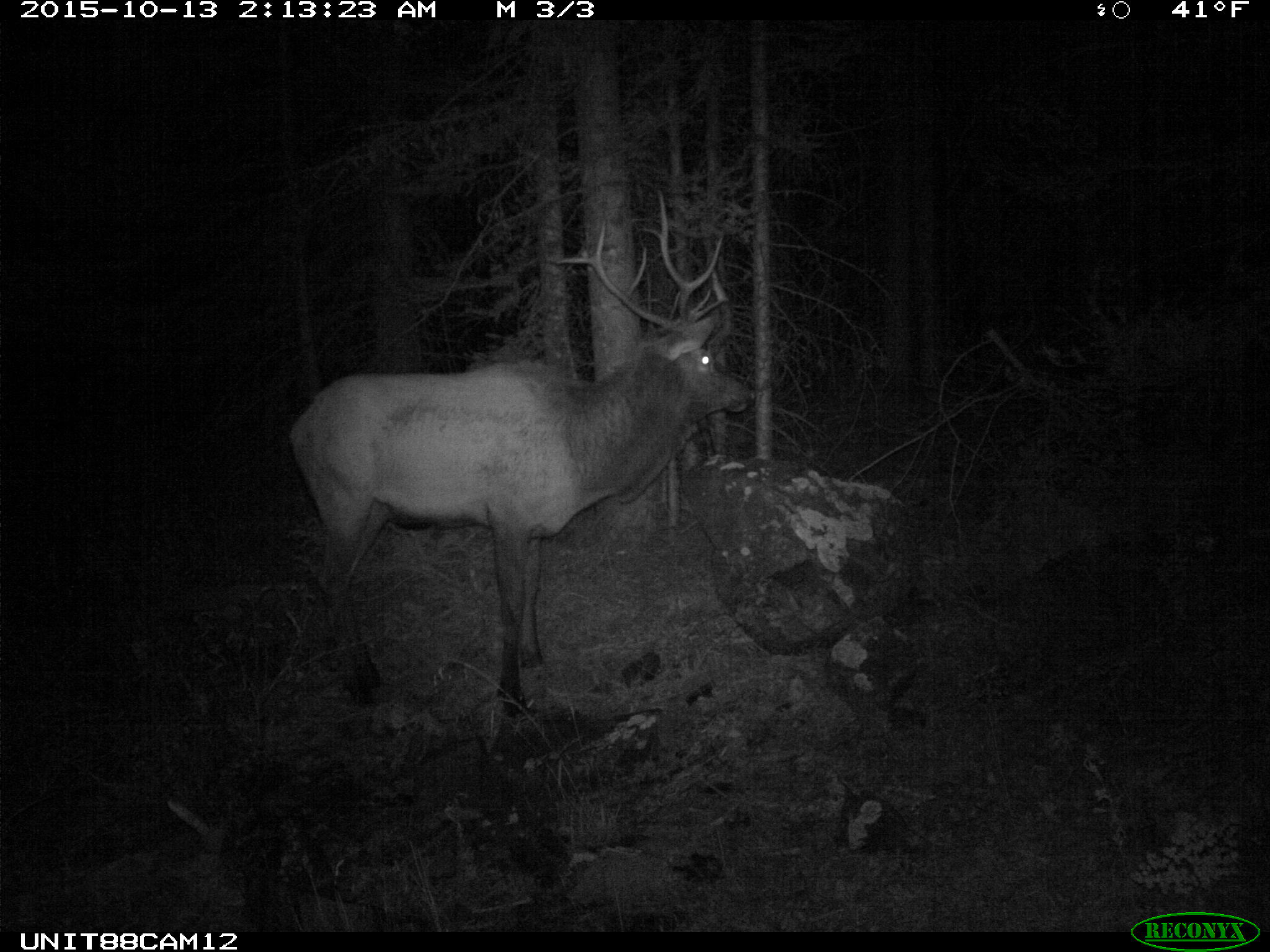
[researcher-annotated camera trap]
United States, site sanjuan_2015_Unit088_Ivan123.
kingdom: Animalia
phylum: Chordata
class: Mammalia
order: Artiodactyla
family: Cervidae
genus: Cervus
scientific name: Cervus elaphus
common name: red deer